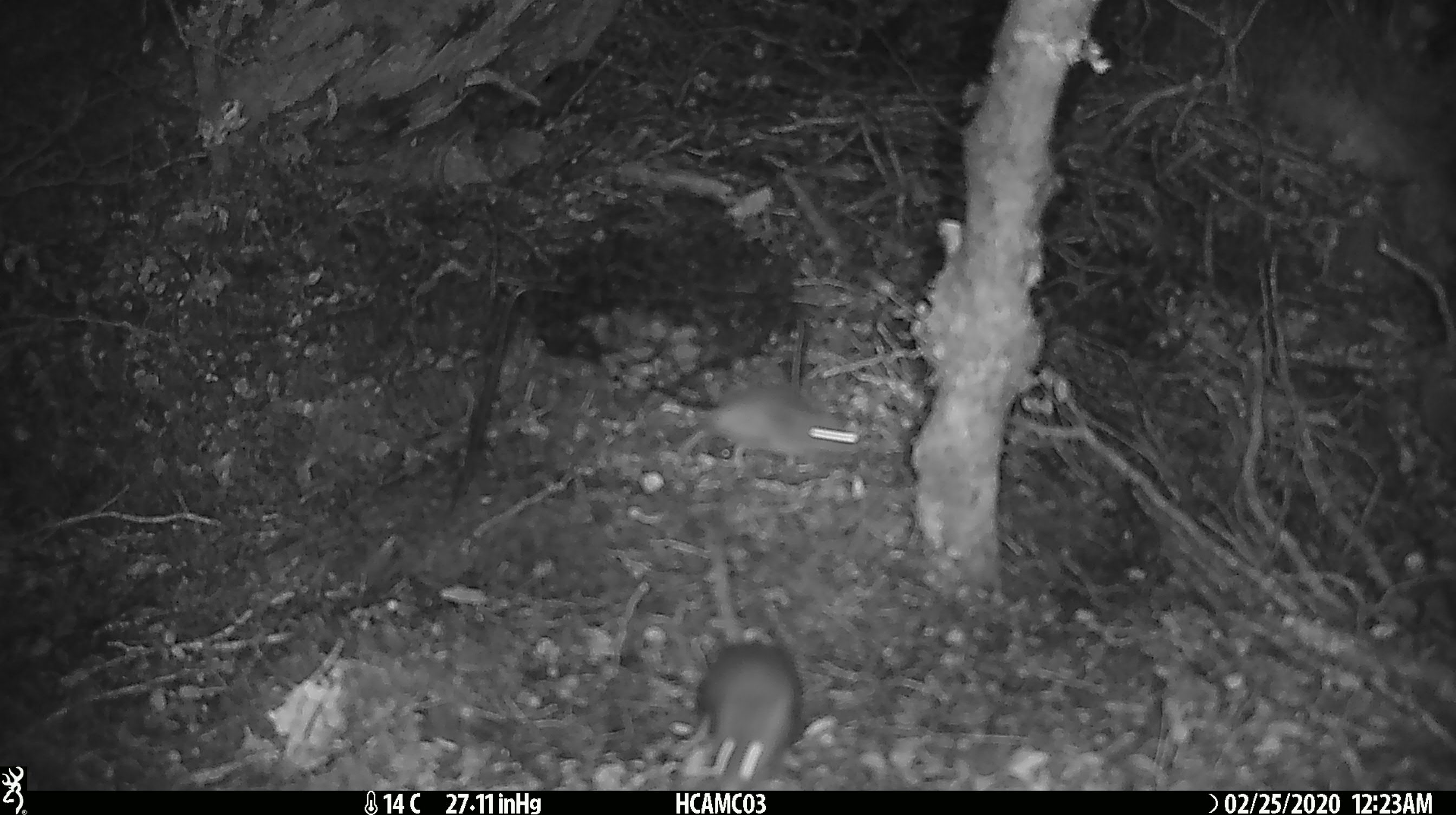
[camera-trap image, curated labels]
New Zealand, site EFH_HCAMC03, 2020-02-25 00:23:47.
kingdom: Animalia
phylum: Chordata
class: Mammalia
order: Rodentia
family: Muridae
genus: Mus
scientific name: Mus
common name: mouse